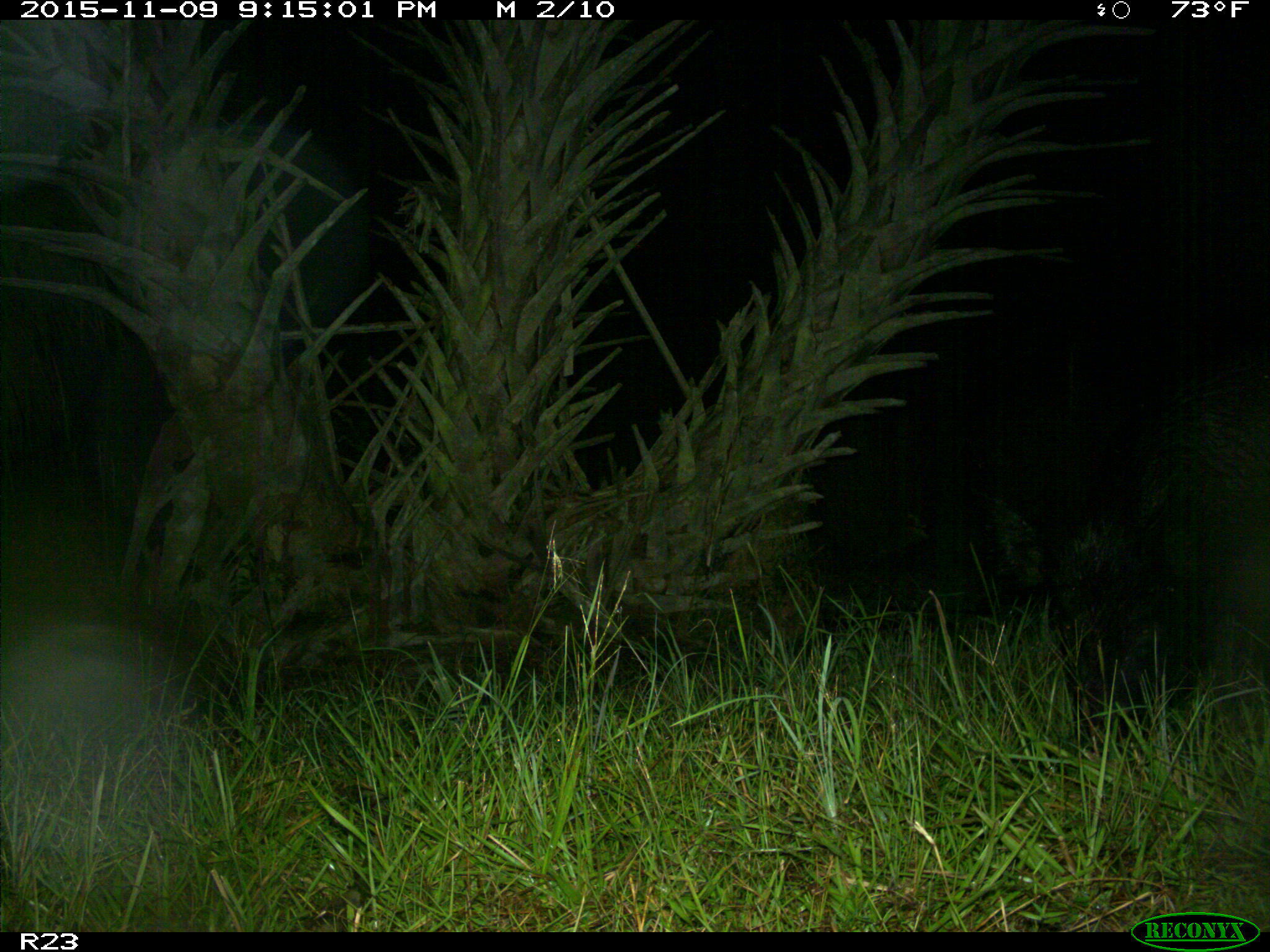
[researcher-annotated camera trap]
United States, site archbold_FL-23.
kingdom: Animalia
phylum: Chordata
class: Mammalia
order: Artiodactyla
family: Suidae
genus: Sus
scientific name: Sus scrofa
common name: wild boar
Sus scrofa (wild boar).